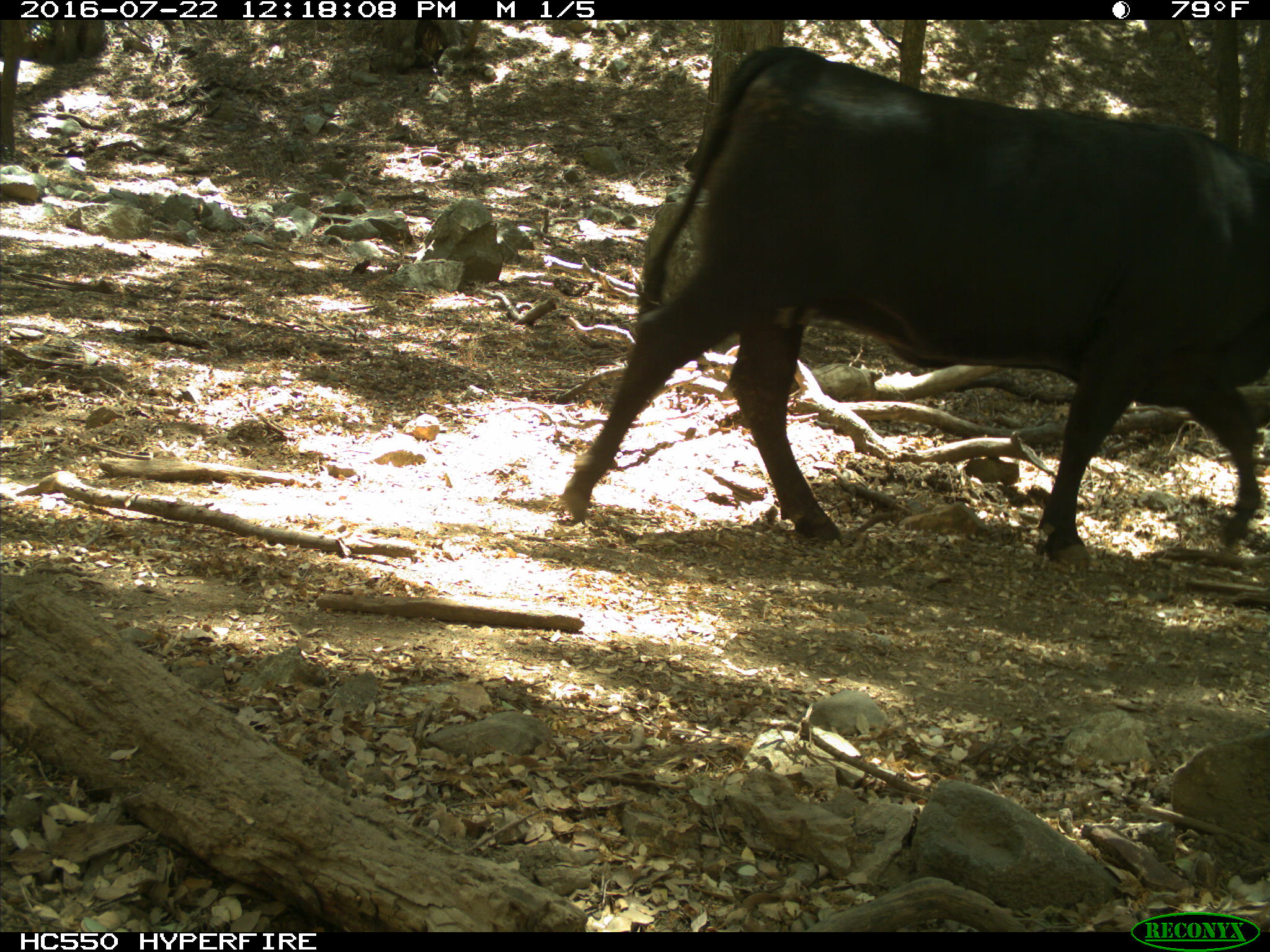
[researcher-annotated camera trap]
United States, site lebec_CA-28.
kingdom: Animalia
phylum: Chordata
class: Mammalia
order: Artiodactyla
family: Bovidae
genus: Bos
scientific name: Bos taurus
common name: domestic cow